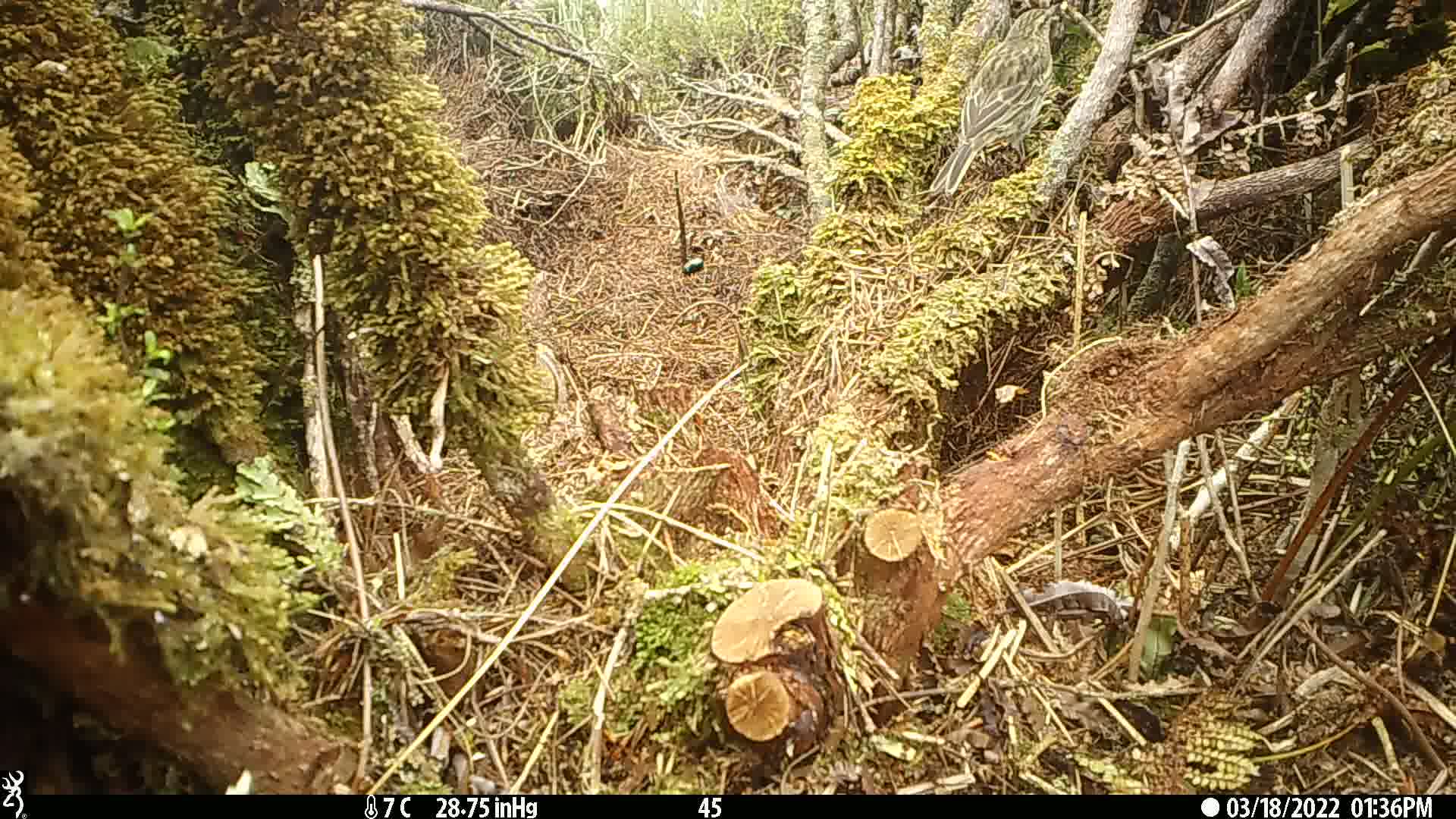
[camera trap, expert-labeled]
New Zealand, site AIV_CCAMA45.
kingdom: Animalia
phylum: Chordata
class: Aves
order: Passeriformes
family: Motacillidae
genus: Anthus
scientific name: Anthus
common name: pipit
Pipit (Anthus).